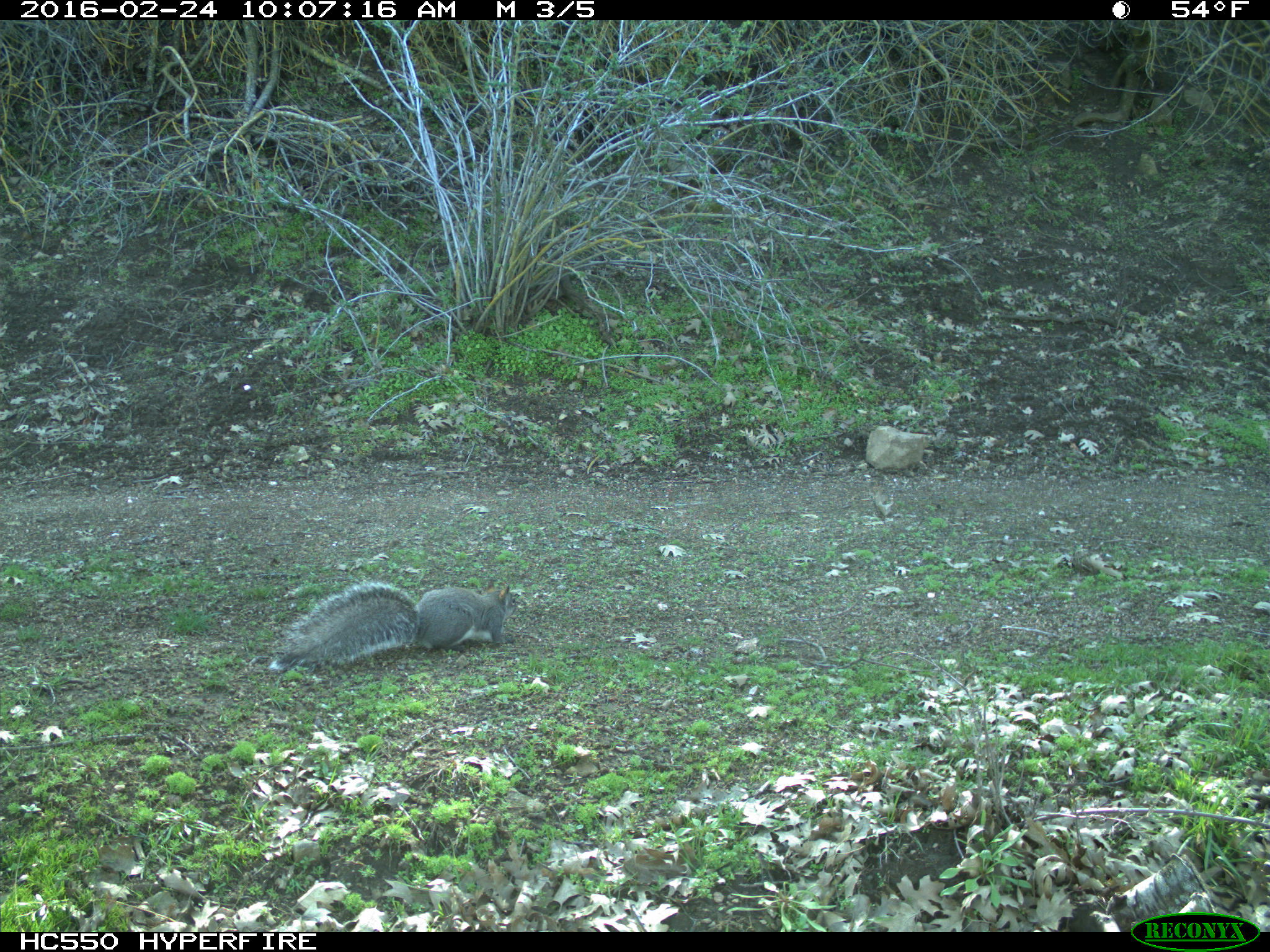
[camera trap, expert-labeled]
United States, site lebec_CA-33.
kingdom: Animalia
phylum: Chordata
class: Mammalia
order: Rodentia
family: Sciuridae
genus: Sciurus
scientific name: Sciurus carolinensis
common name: eastern gray squirrel